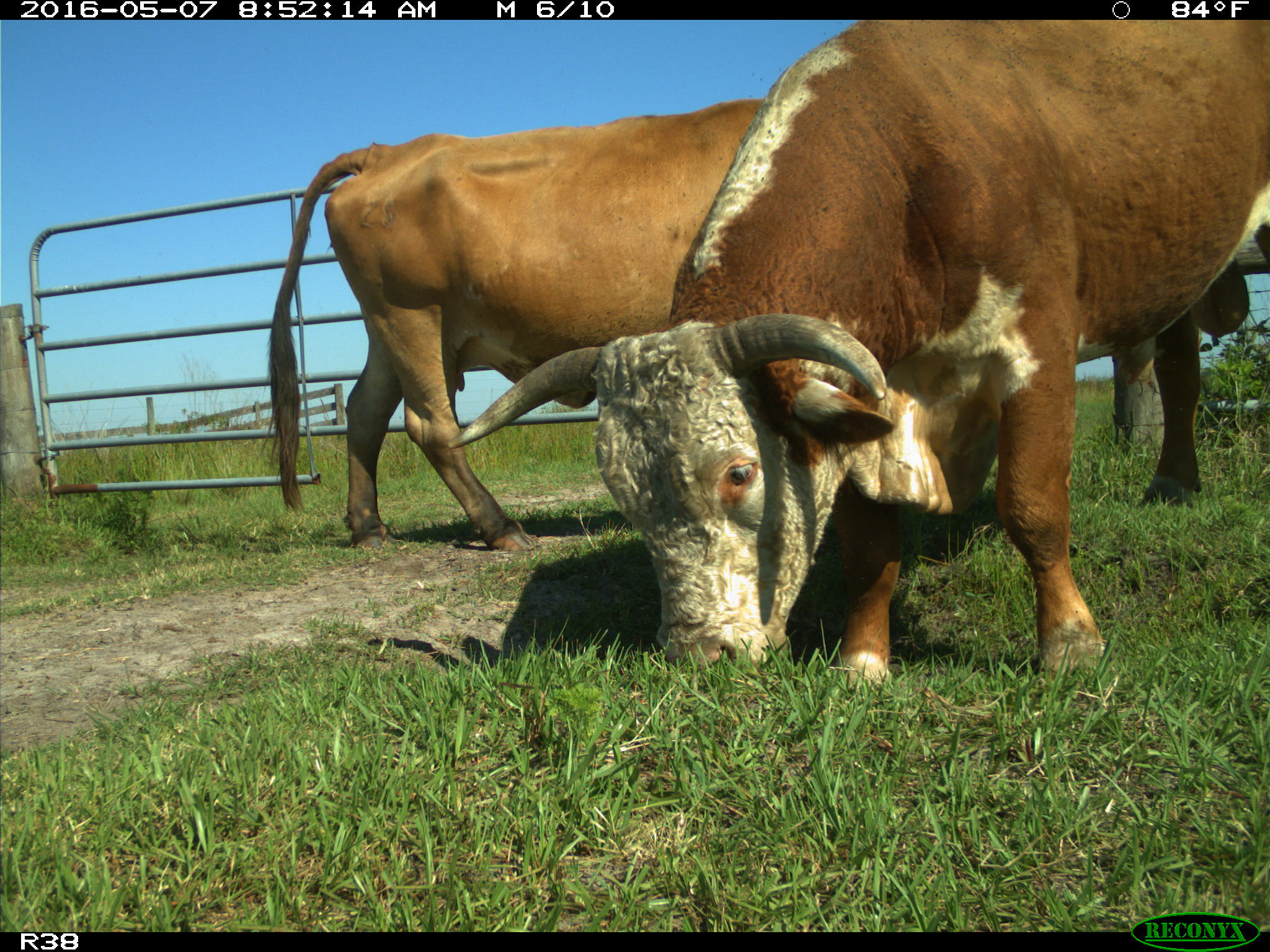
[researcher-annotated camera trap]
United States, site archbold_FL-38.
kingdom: Animalia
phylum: Chordata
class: Mammalia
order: Artiodactyla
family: Bovidae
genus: Bos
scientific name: Bos taurus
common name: domestic cow